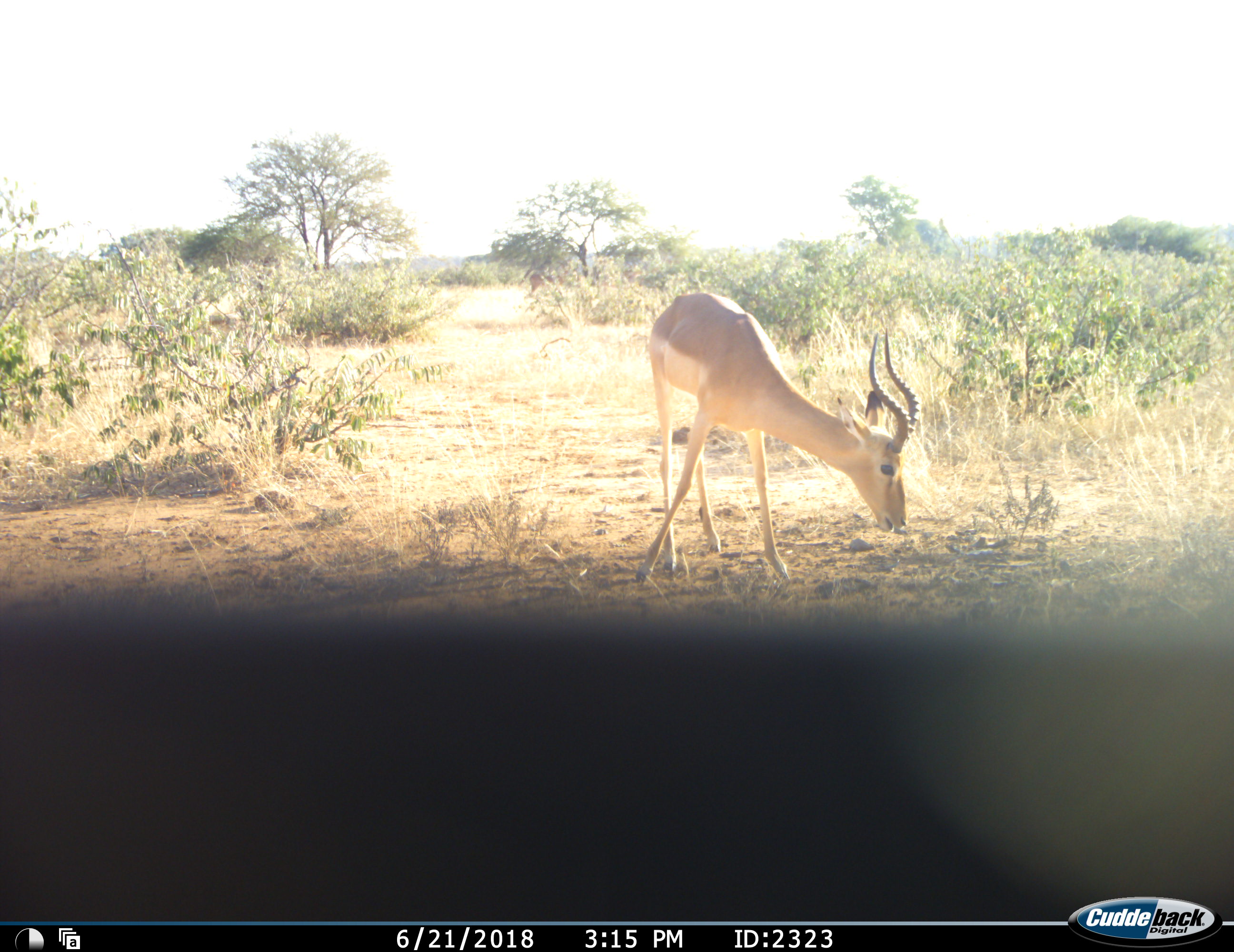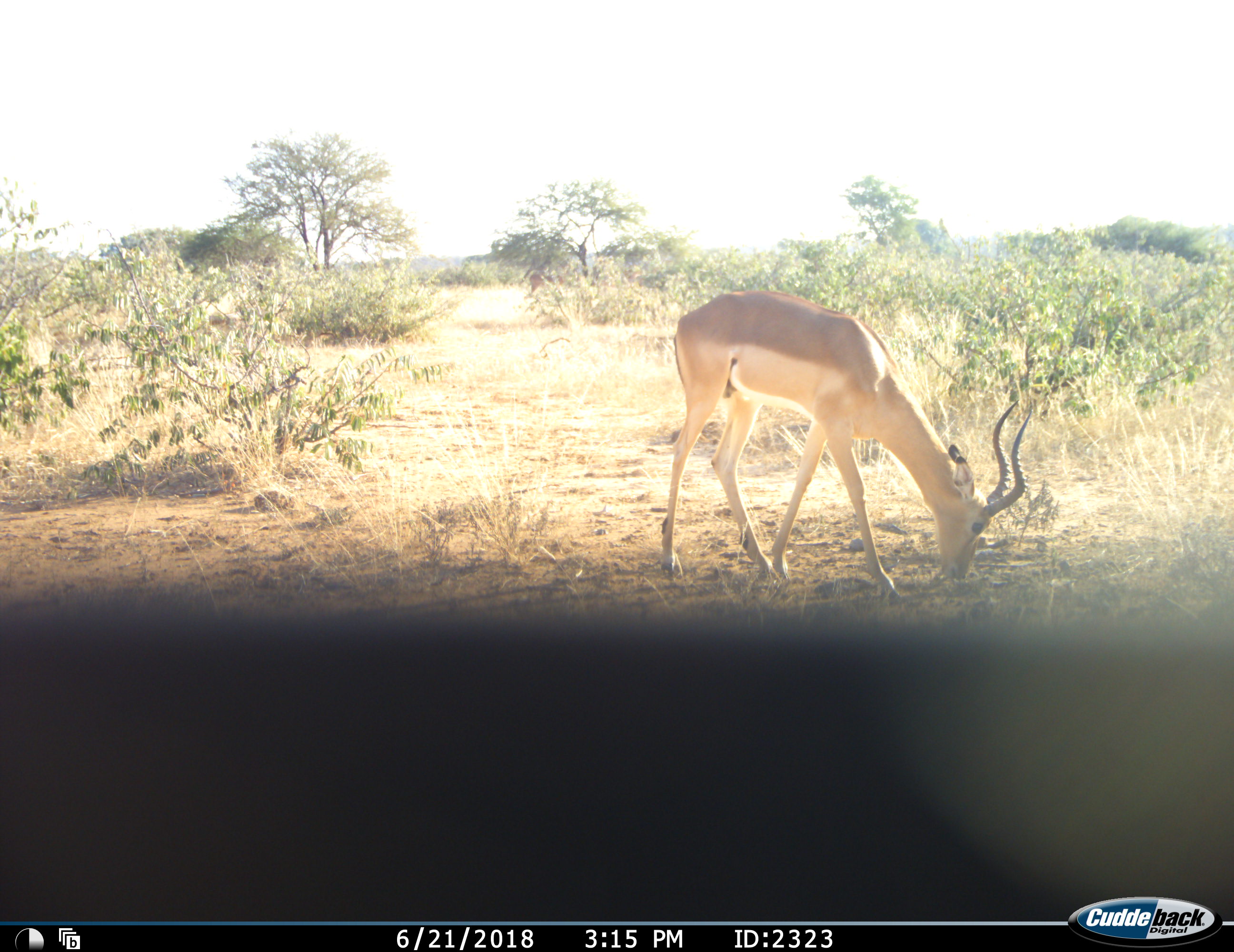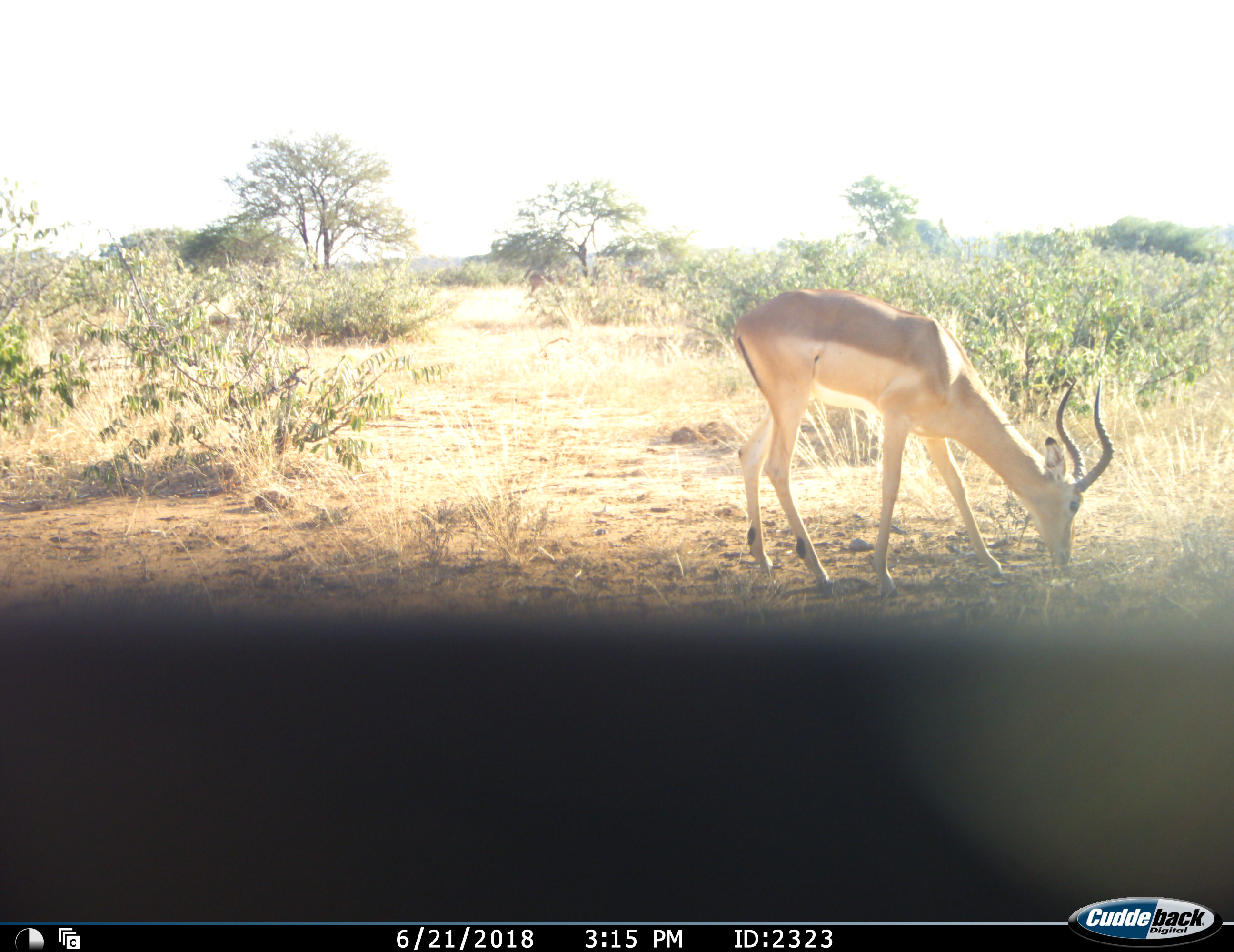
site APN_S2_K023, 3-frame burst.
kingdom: Animalia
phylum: Chordata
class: Mammalia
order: Artiodactyla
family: Bovidae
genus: Aepyceros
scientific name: Aepyceros melampus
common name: impala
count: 1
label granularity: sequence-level